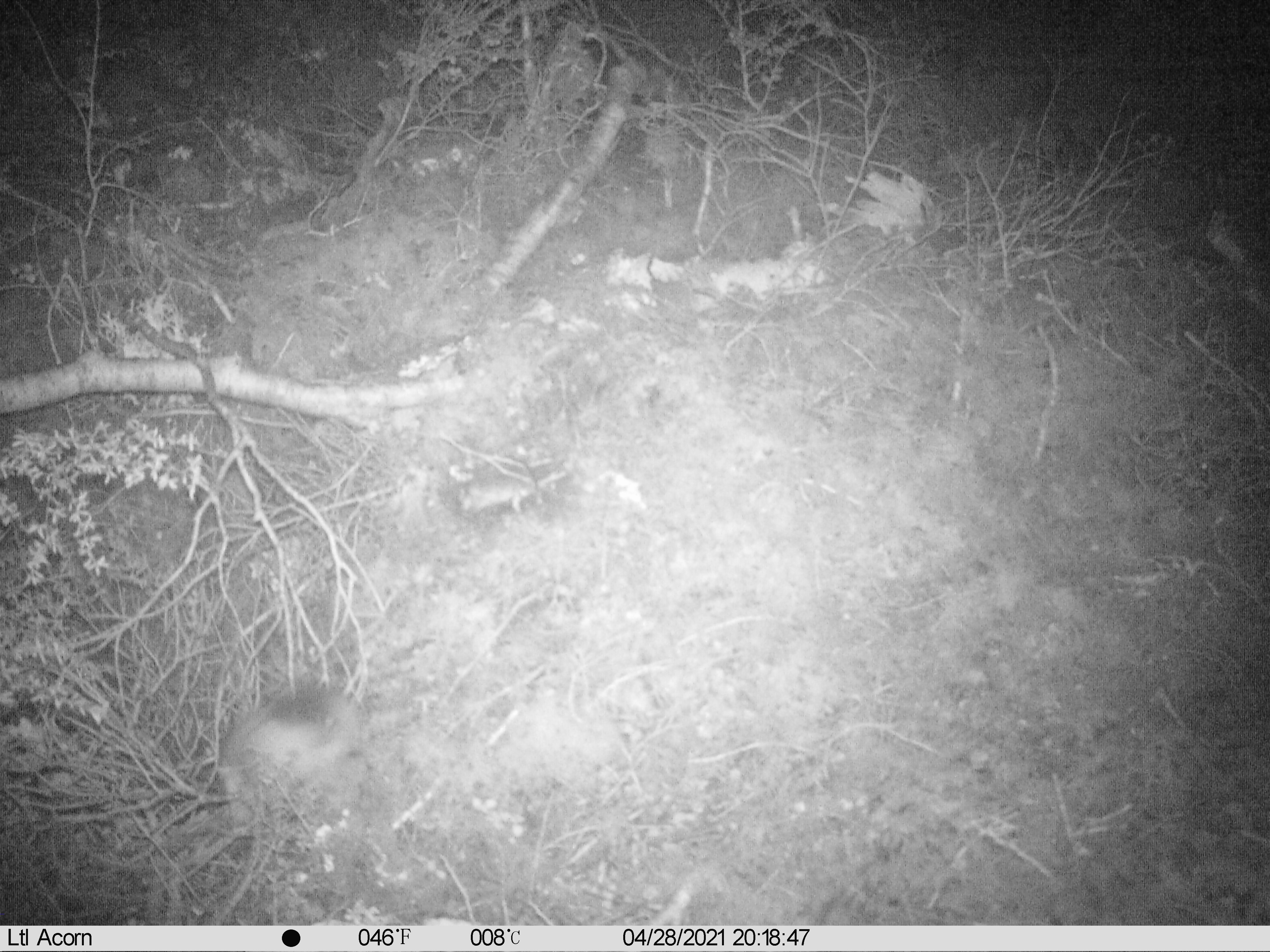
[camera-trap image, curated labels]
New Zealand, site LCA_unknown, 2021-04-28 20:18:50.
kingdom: Animalia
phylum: Chordata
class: Mammalia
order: Carnivora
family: Mustelidae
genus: Mustela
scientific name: Mustela erminea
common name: stoat